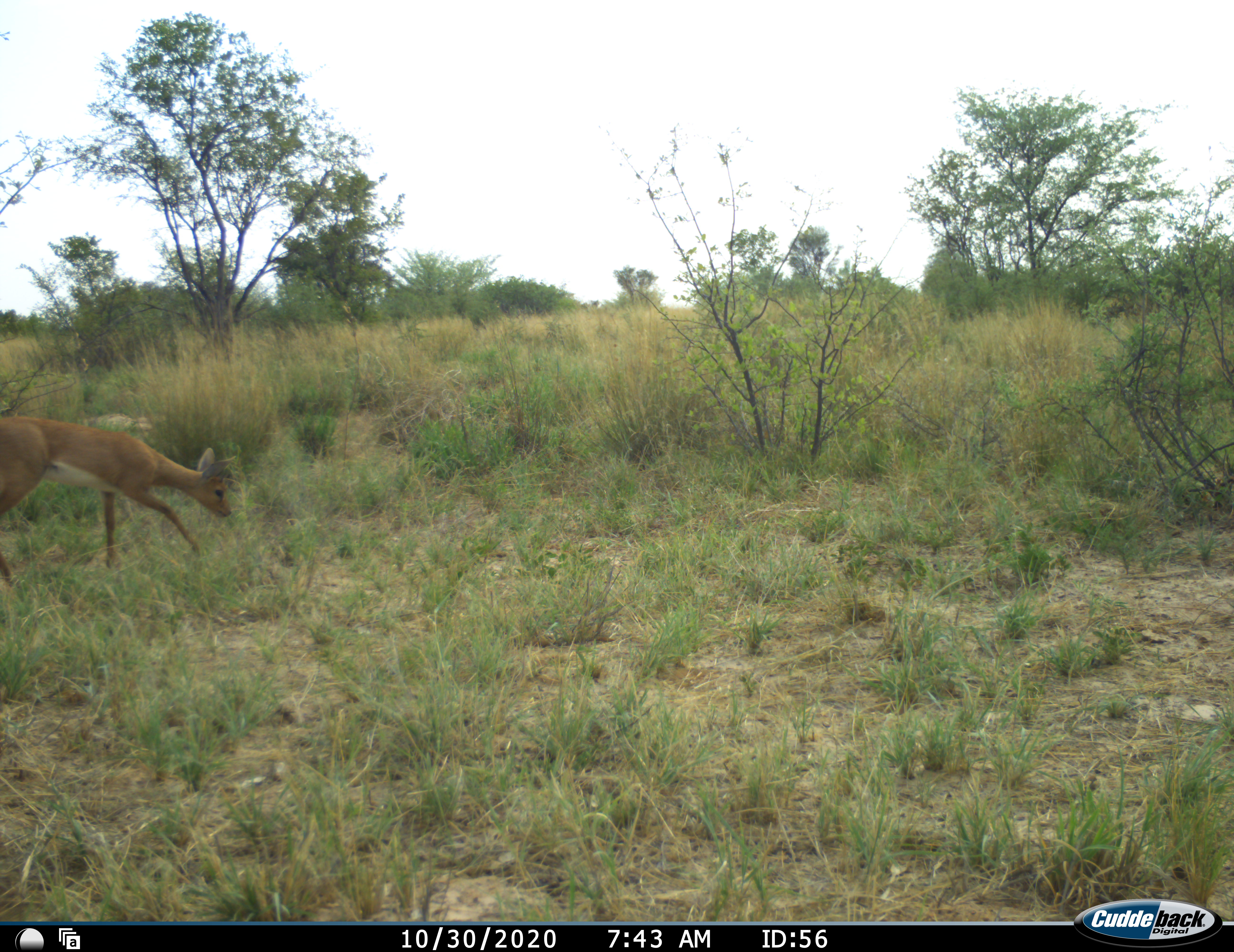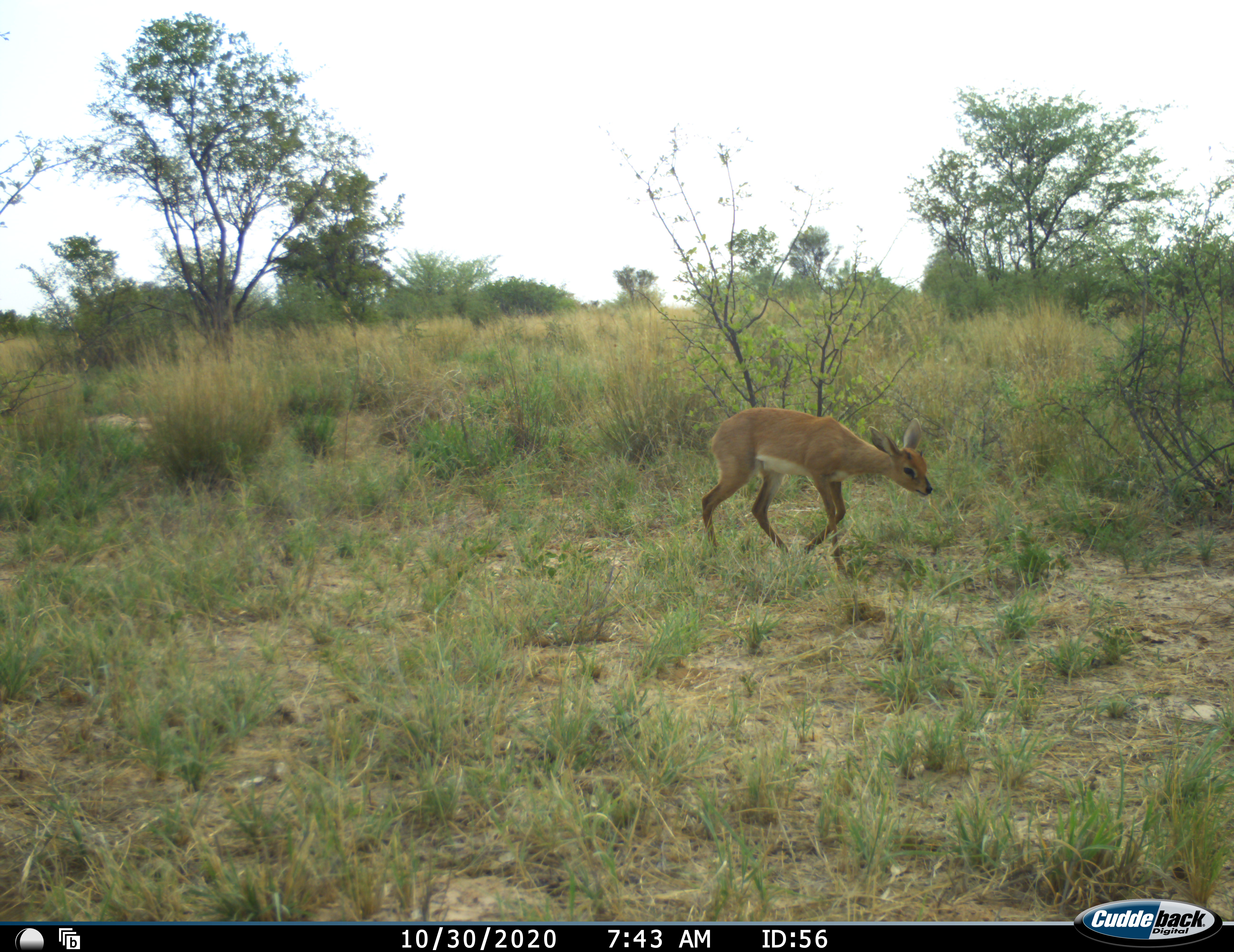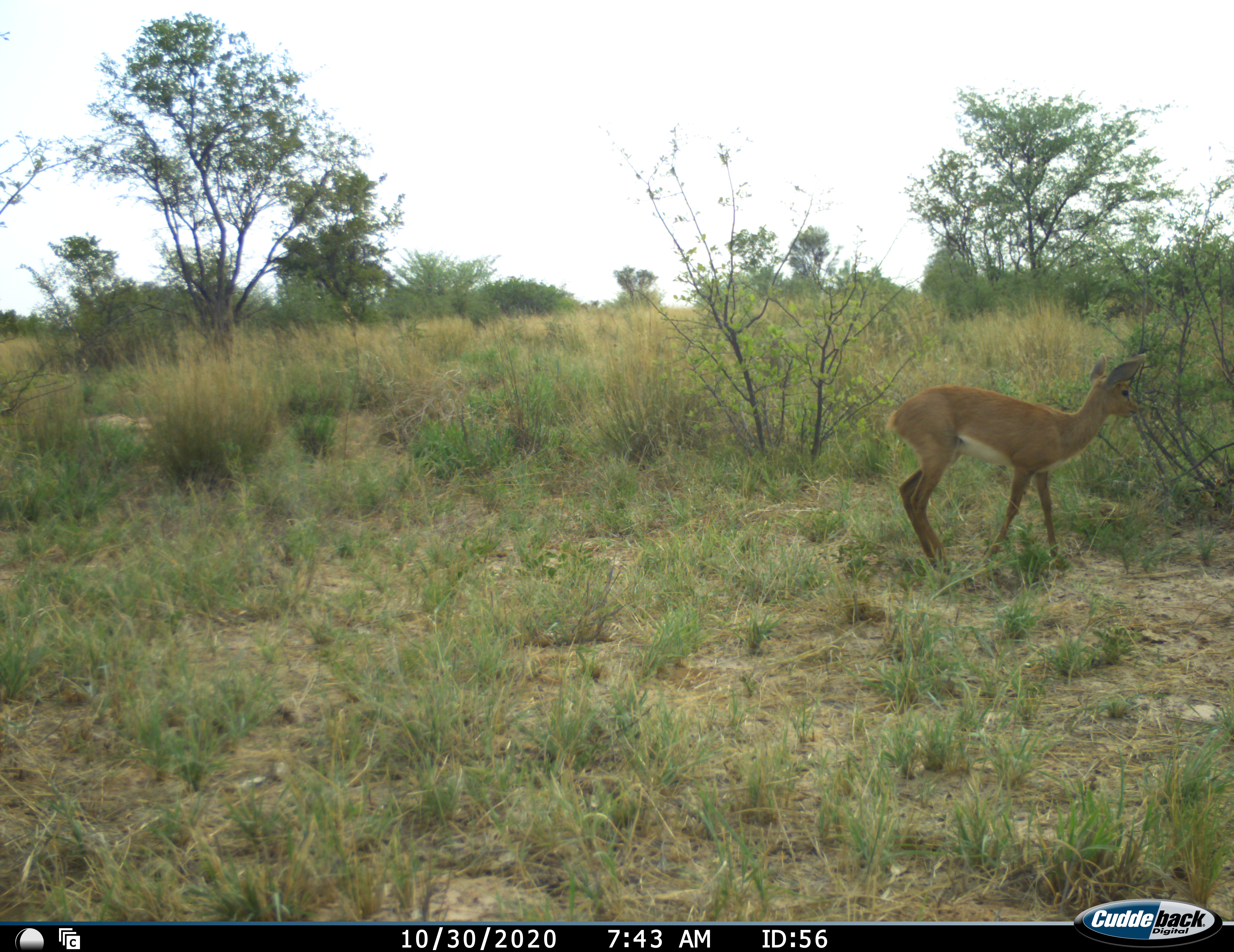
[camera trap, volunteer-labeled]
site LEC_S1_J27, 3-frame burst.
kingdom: Animalia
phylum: Chordata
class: Mammalia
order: Artiodactyla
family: Bovidae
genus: Raphicerus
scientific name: Raphicerus campestris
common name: steenbok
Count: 1.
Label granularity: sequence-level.